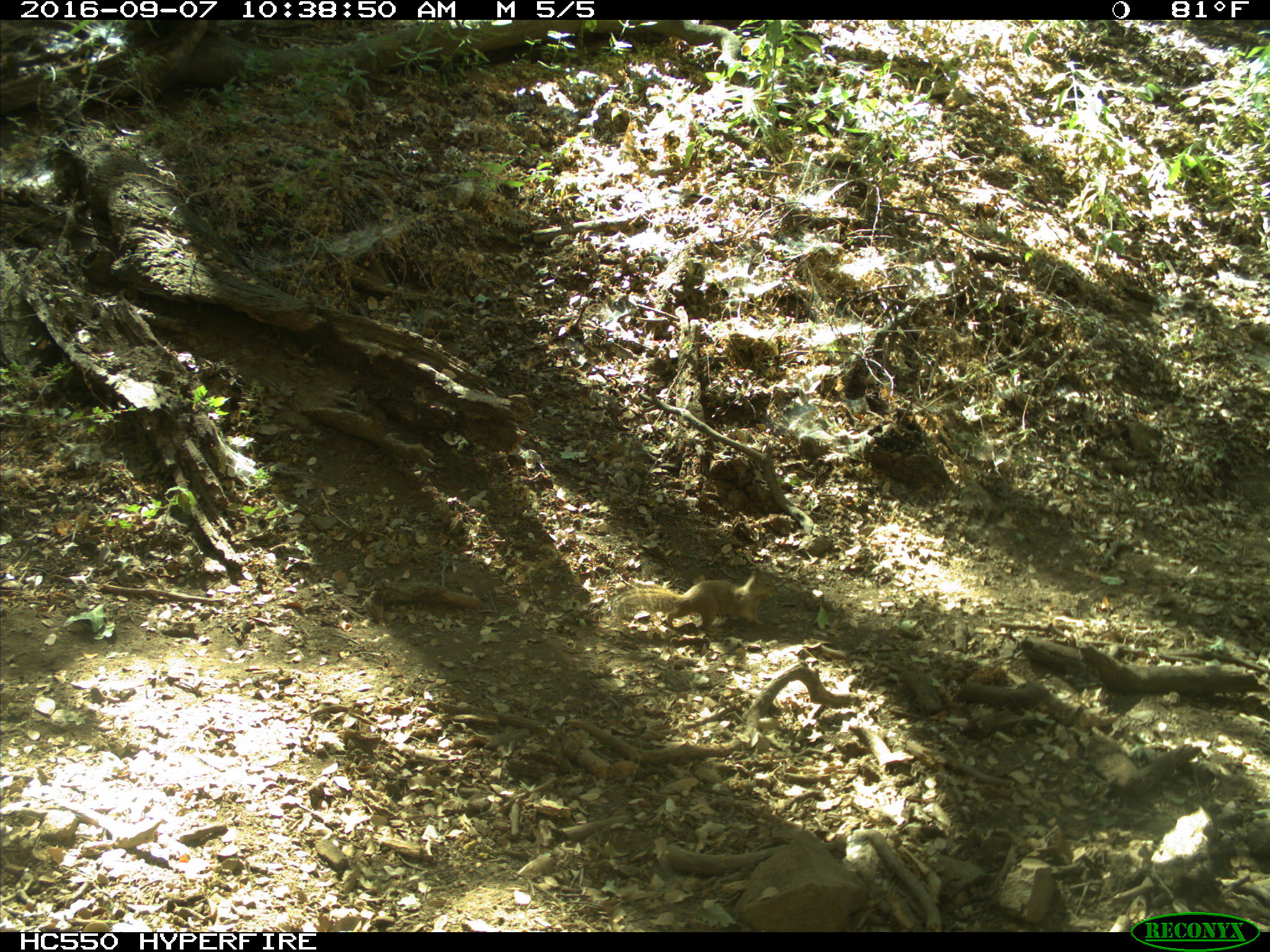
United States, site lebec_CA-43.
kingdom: Animalia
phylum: Chordata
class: Mammalia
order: Rodentia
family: Sciuridae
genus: Otospermophilus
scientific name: Otospermophilus beecheyi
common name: california ground squirrel